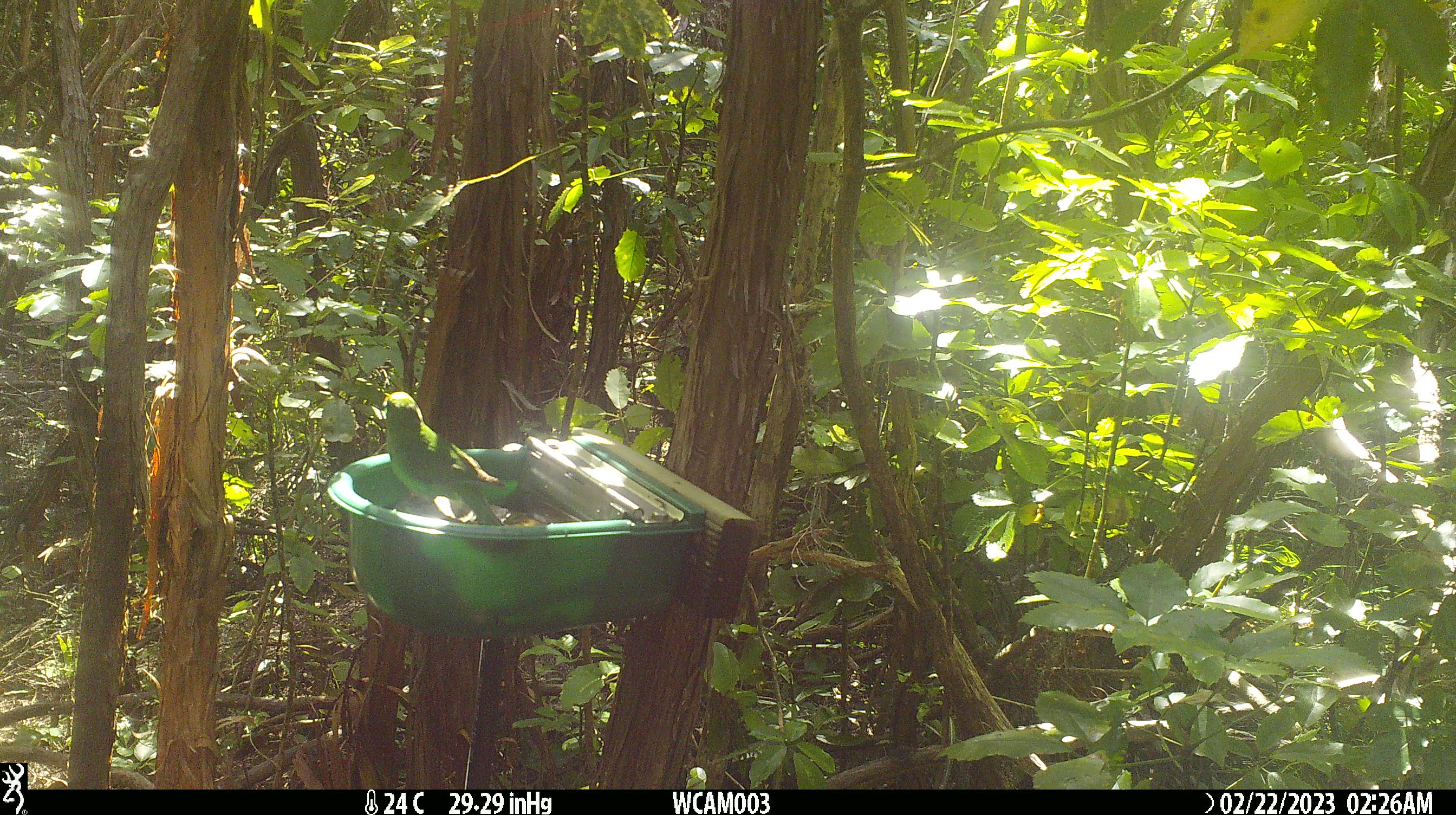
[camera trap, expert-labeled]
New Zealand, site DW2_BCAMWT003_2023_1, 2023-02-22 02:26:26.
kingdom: Animalia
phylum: Chordata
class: Aves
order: Psittaciformes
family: Psittaculidae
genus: Cyanoramphus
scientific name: Cyanoramphus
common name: parakeet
Parakeet (Cyanoramphus).